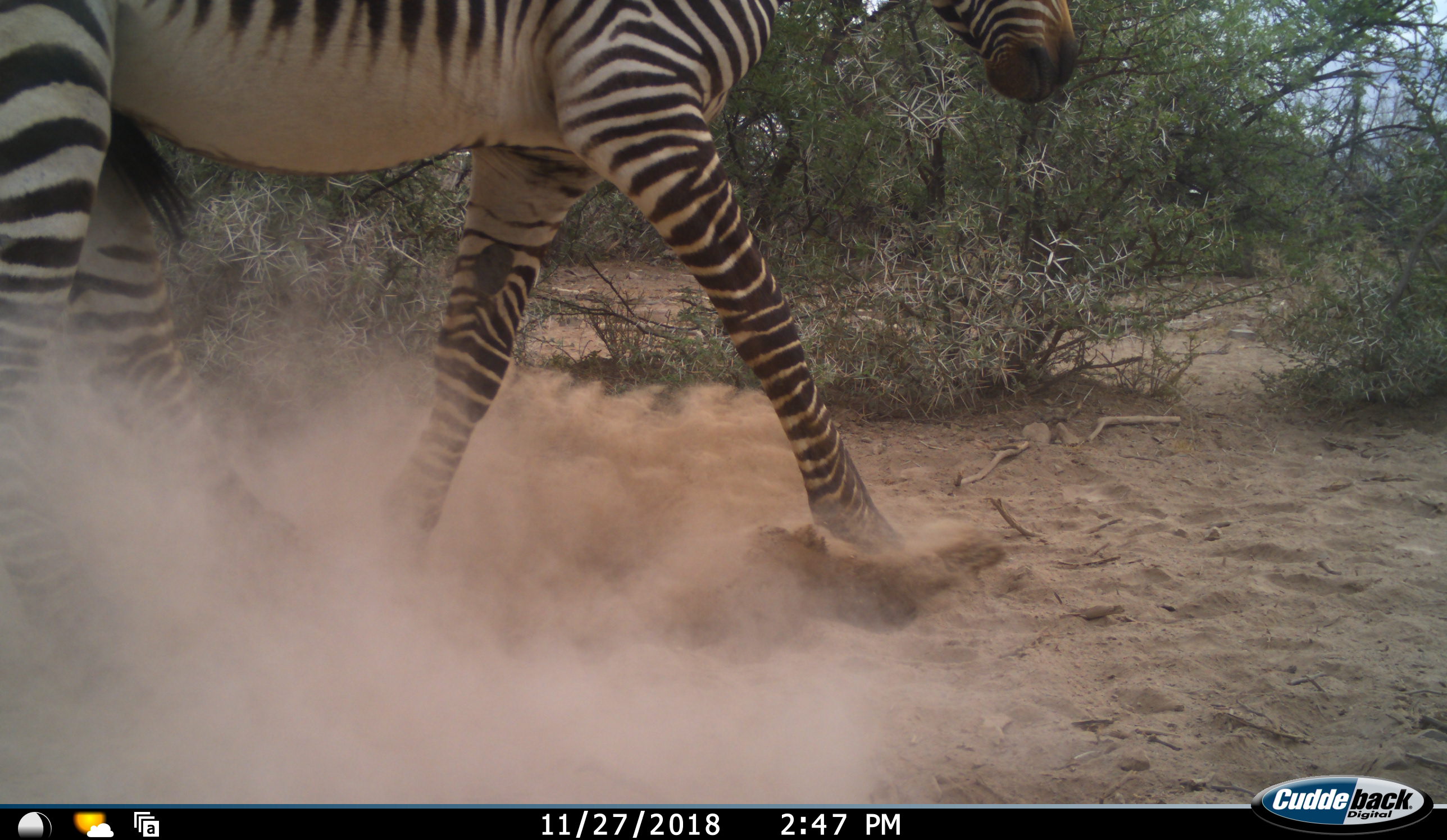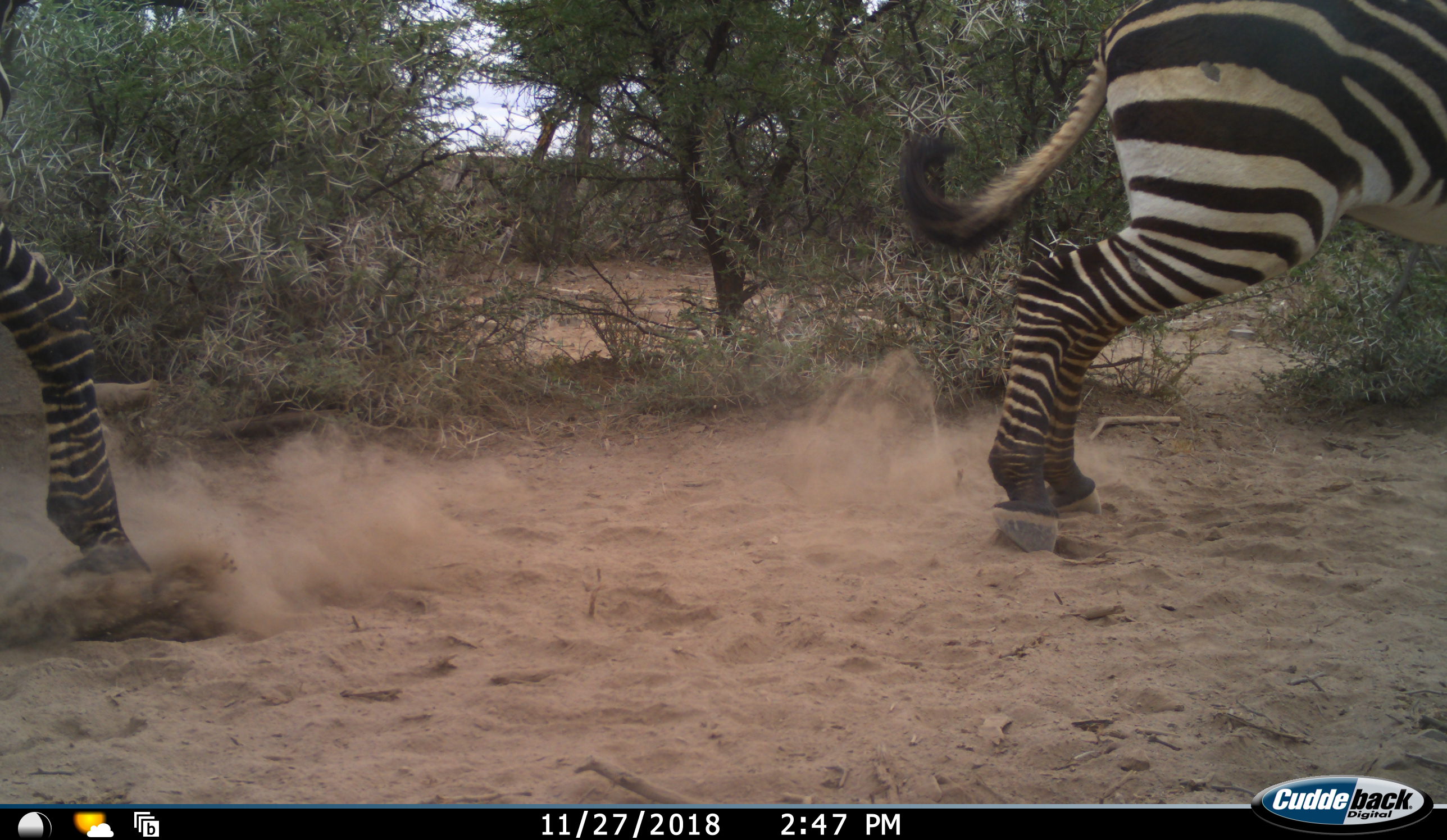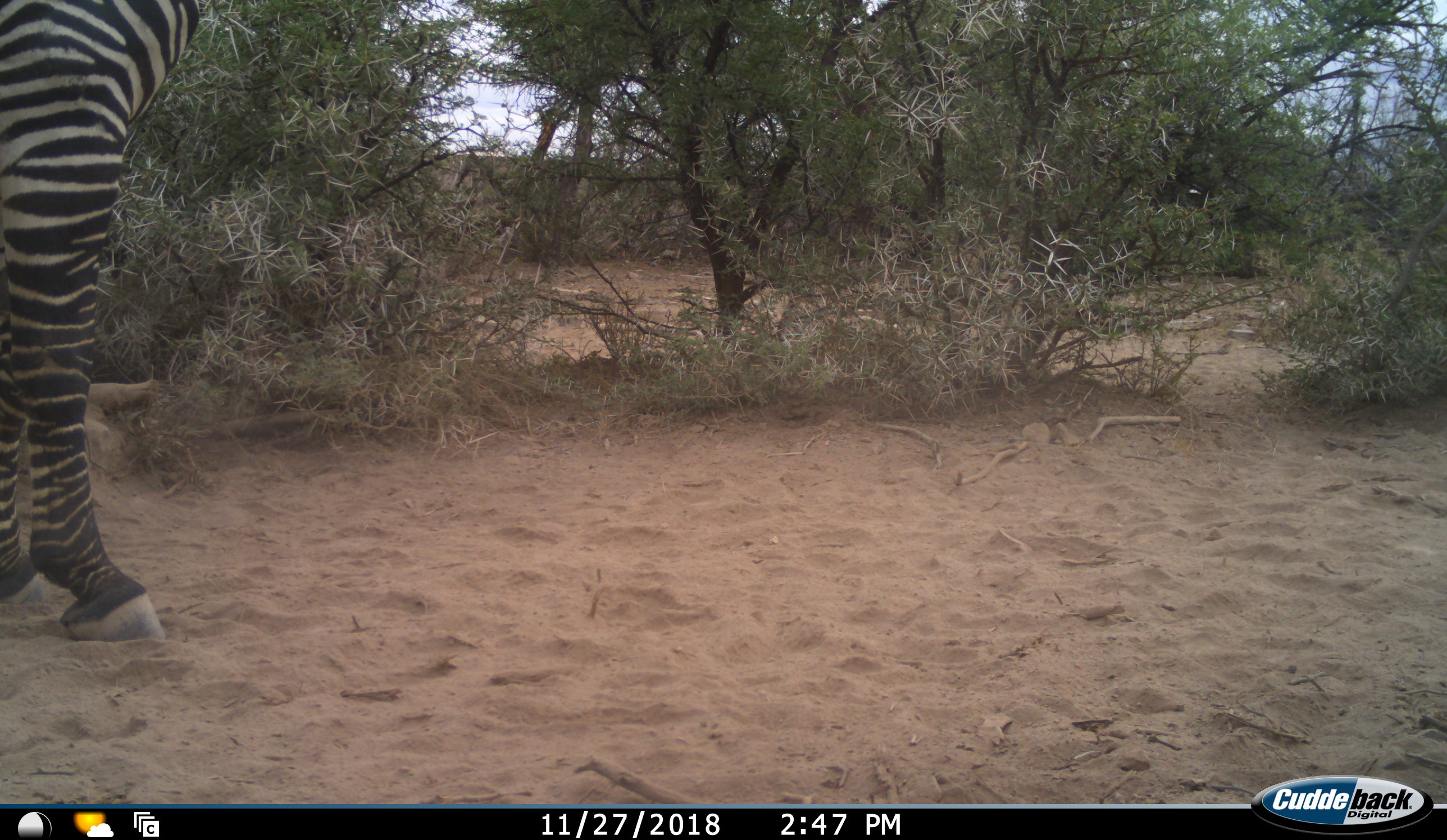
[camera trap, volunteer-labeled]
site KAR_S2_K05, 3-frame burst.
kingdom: Animalia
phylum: Chordata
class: Mammalia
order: Perissodactyla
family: Equidae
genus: Equus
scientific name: Equus zebra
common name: mountain zebra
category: zebramountain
Zebramountain (mountain zebra) (Equus zebra), count 2. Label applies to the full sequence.